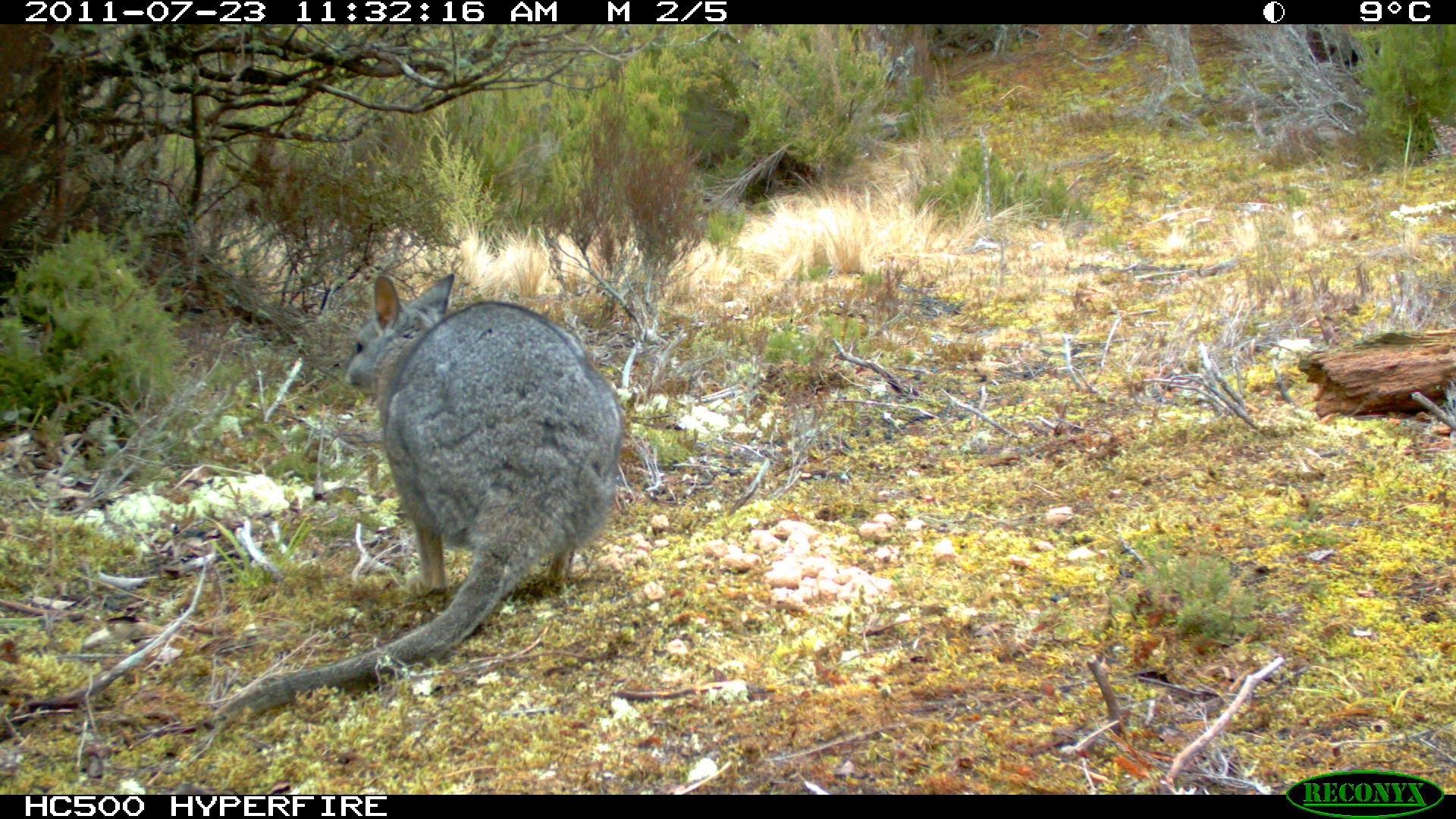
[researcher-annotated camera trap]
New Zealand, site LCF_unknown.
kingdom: Animalia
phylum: Chordata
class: Mammalia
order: Diprotodontia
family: Macropodidae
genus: Notamacropus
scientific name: Notamacropus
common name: wallaby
Wallaby (Notamacropus).